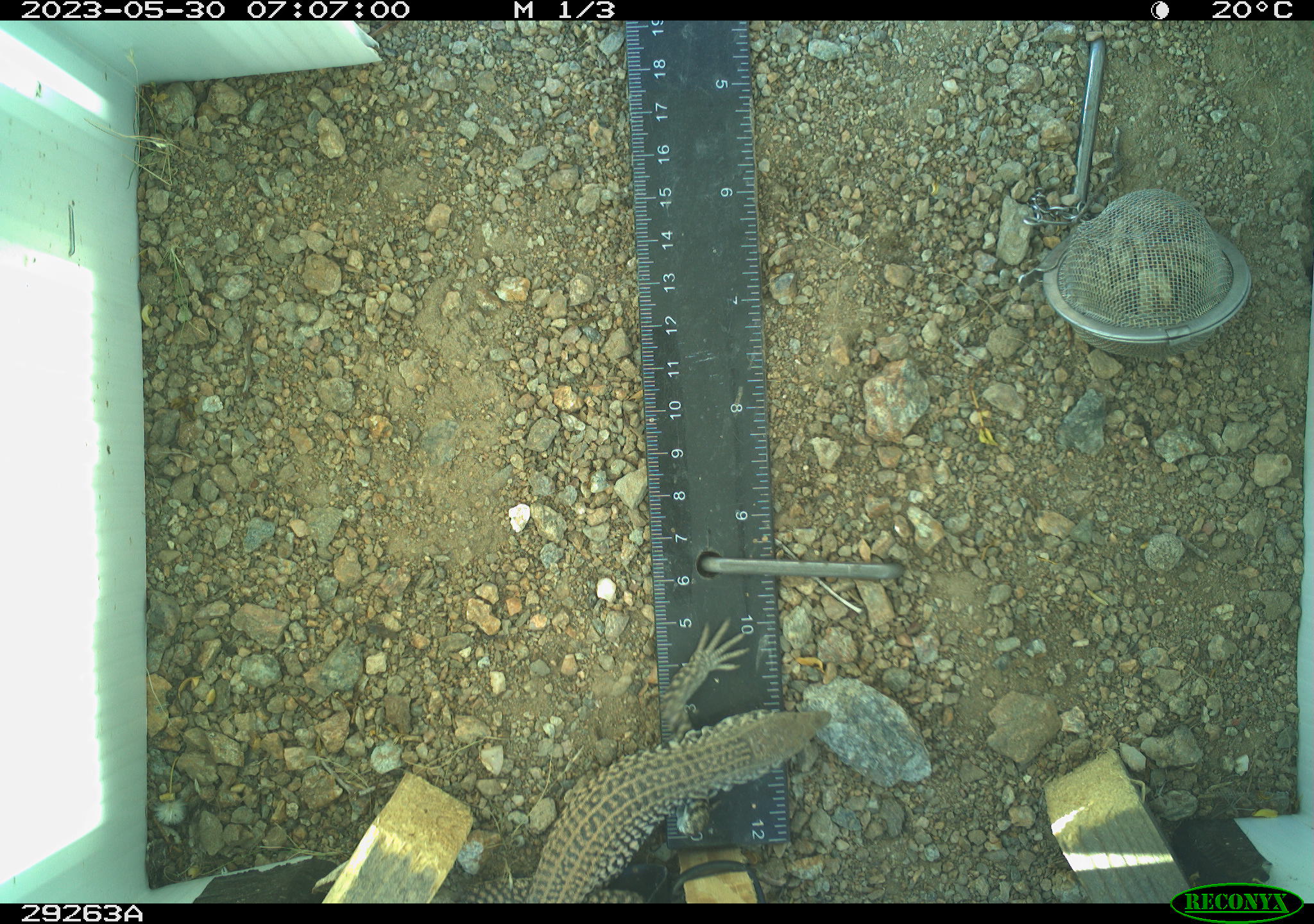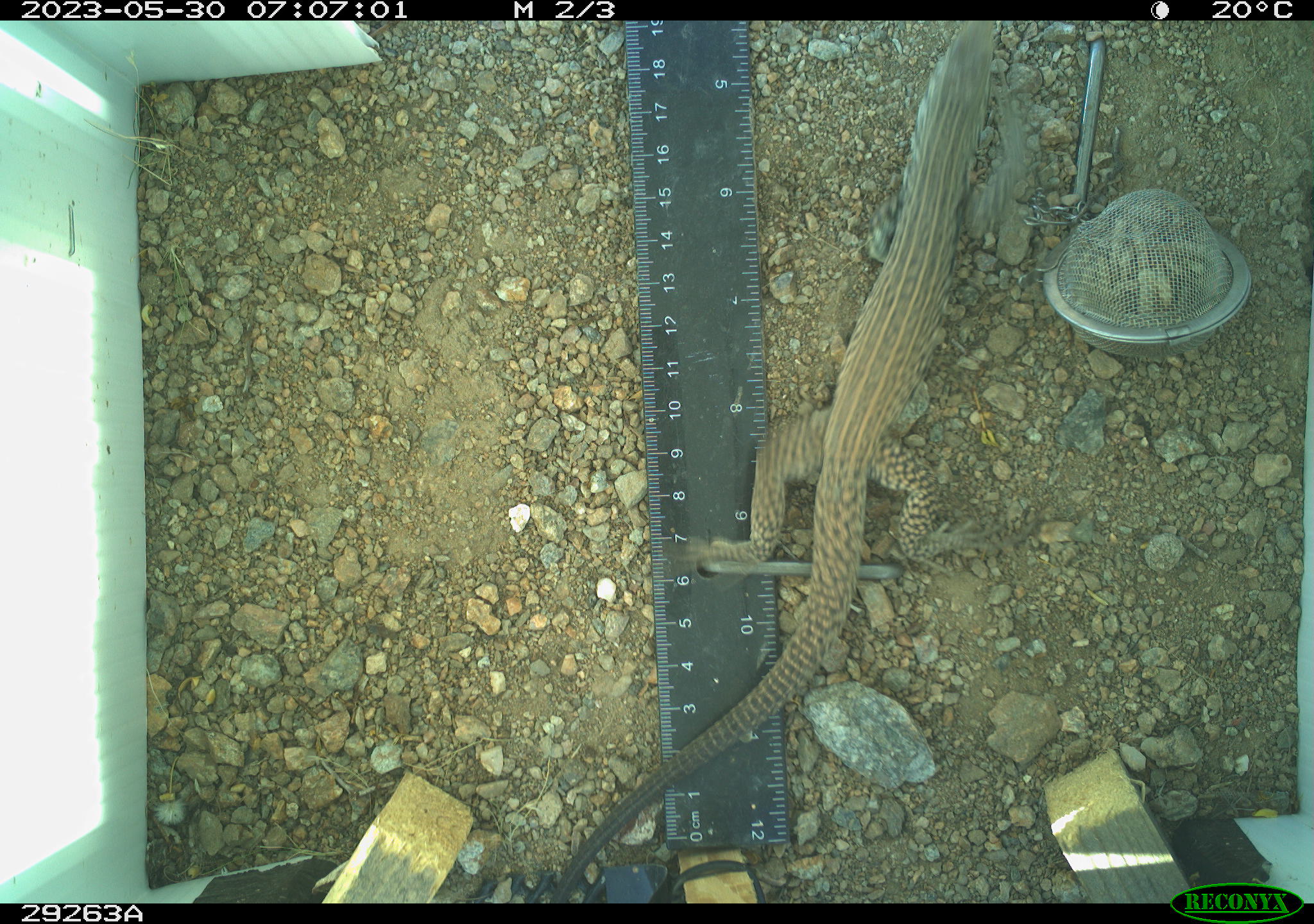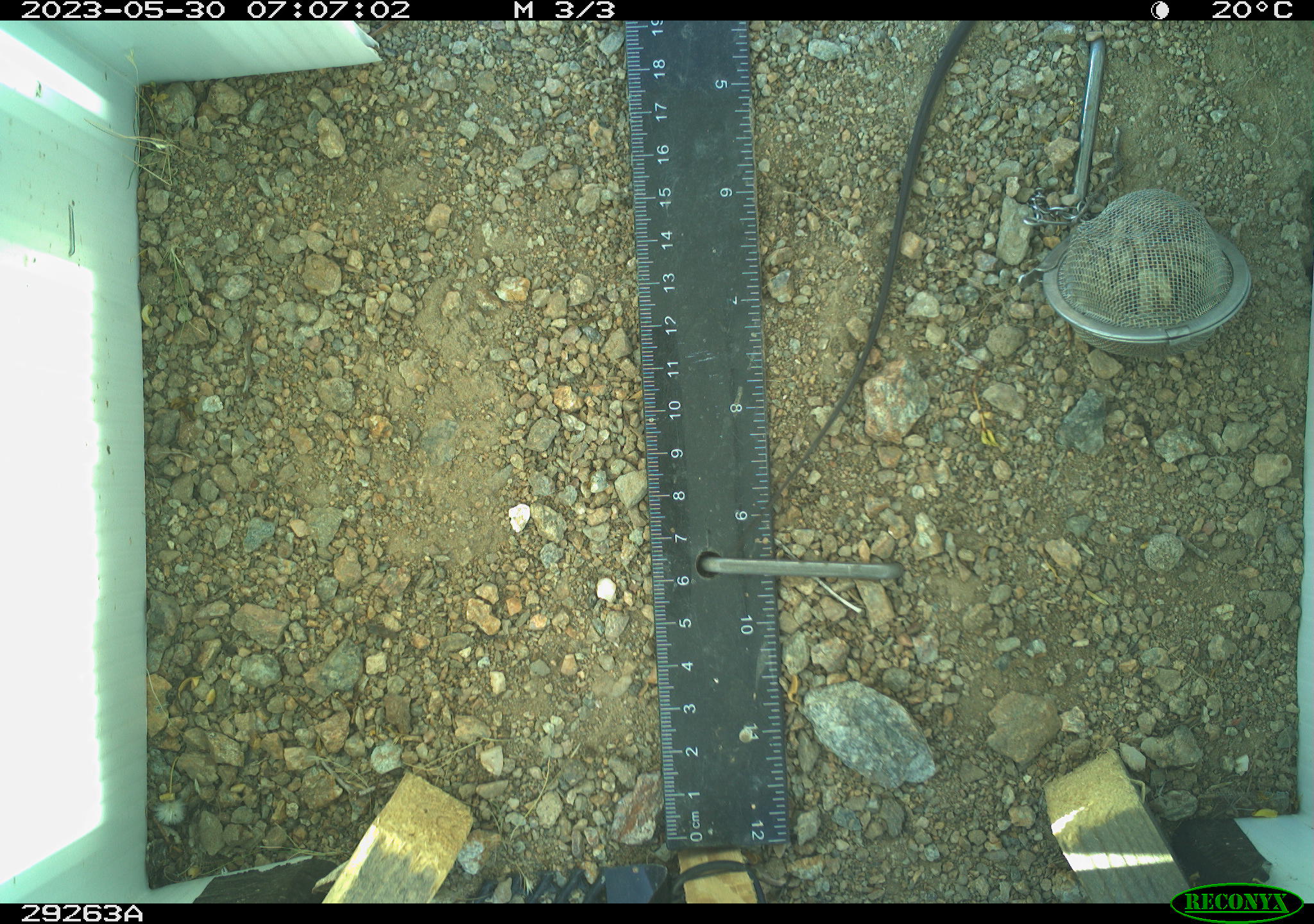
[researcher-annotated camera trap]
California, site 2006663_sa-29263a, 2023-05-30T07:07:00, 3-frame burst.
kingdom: Animalia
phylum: Chordata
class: Reptilia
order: Squamata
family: Teiidae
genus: Aspidoscelis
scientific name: Aspidoscelis tigris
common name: western whiptail